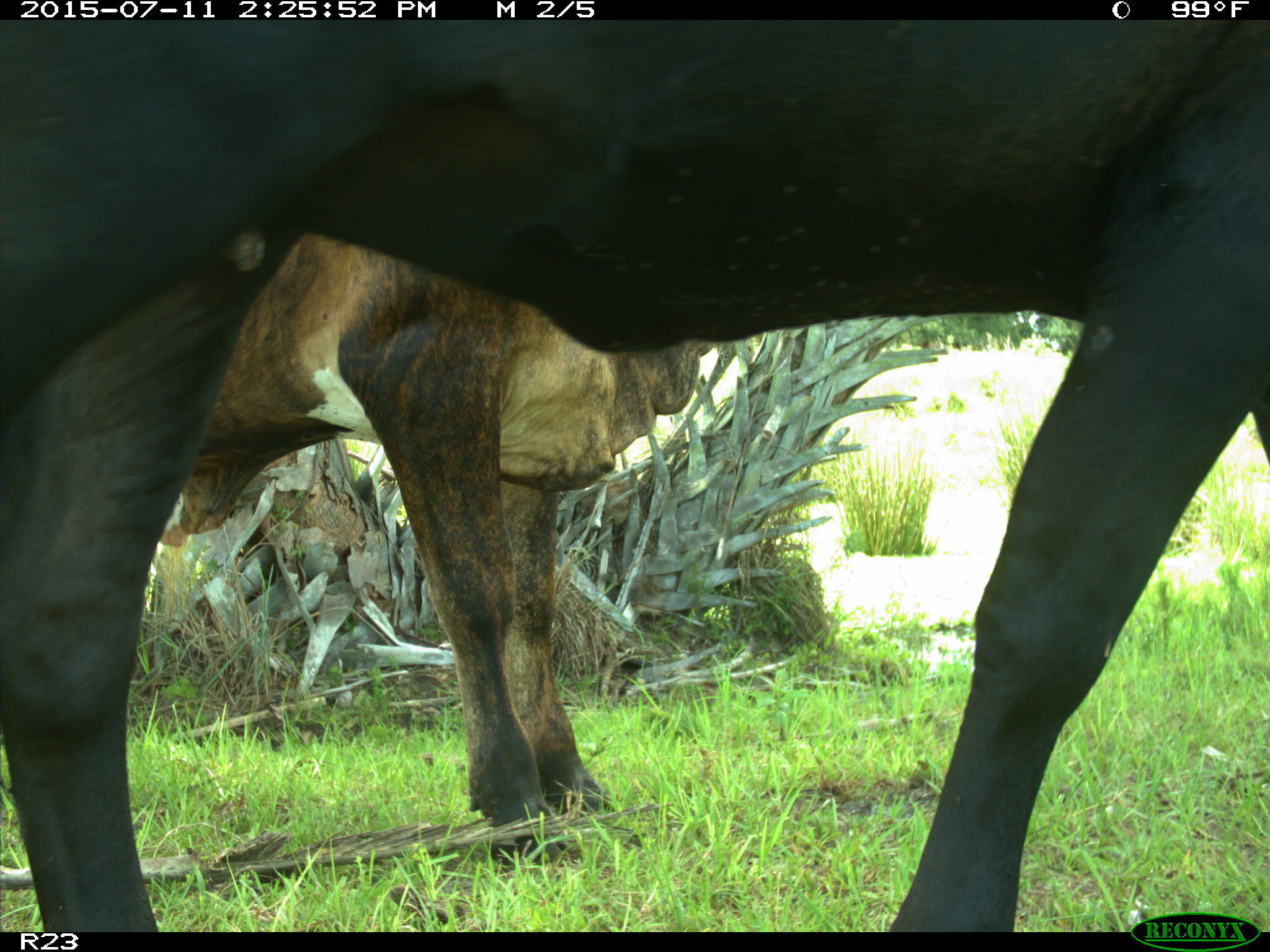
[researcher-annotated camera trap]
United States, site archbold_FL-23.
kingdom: Animalia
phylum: Chordata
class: Mammalia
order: Artiodactyla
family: Bovidae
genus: Bos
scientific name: Bos taurus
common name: domestic cow